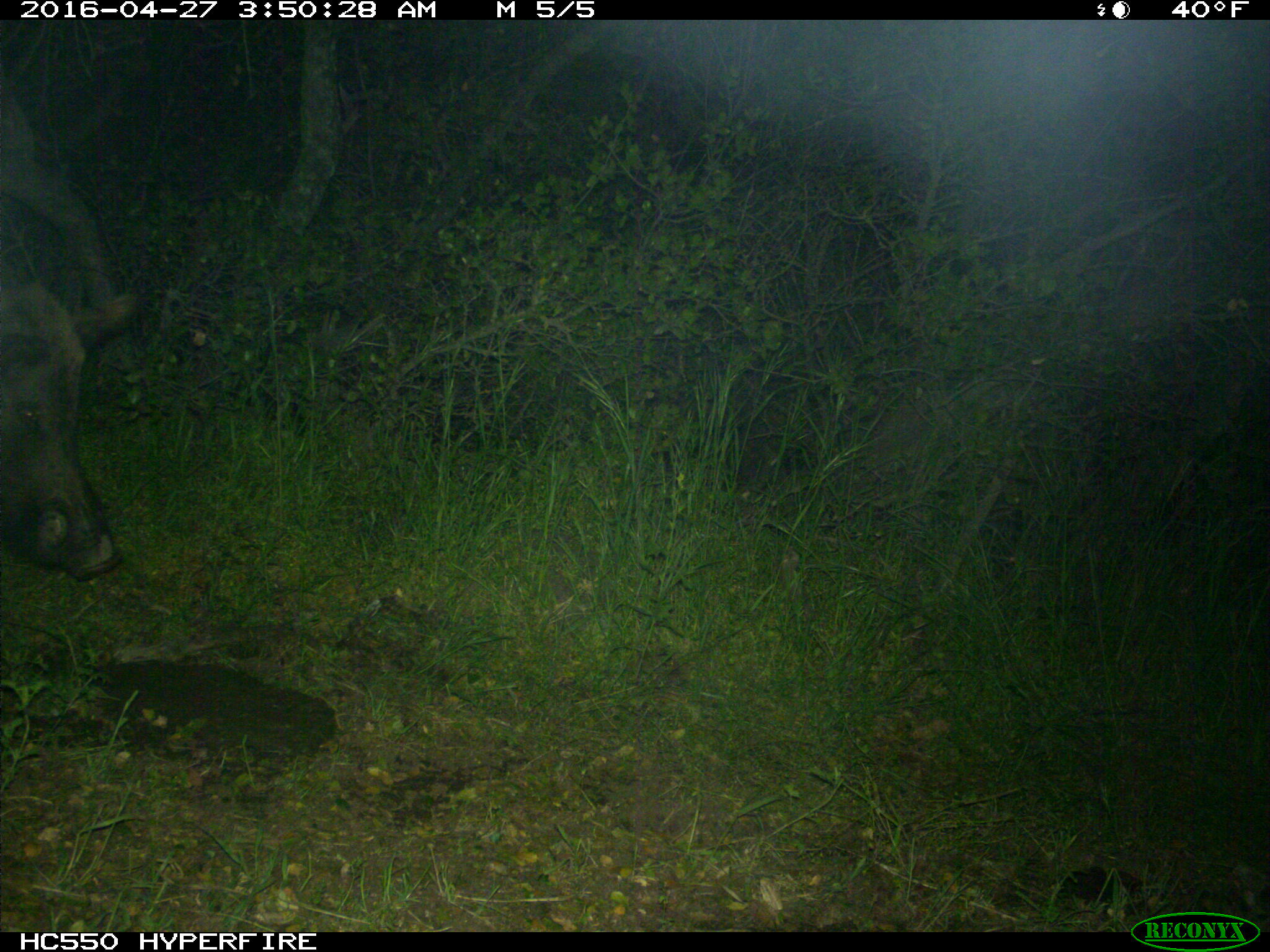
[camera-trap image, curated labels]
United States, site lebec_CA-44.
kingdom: Animalia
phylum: Chordata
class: Mammalia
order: Artiodactyla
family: Suidae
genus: Sus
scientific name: Sus scrofa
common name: wild boar